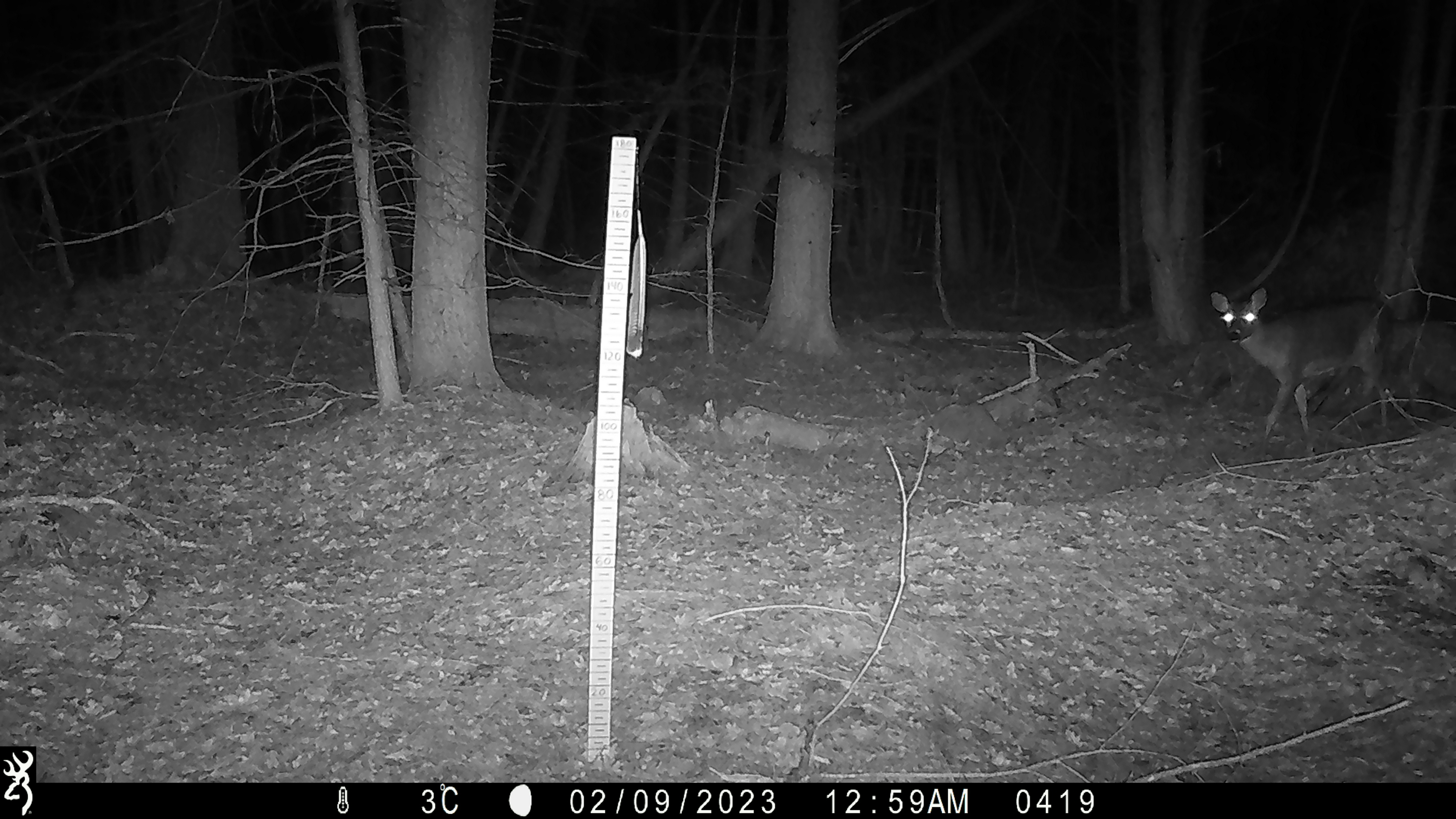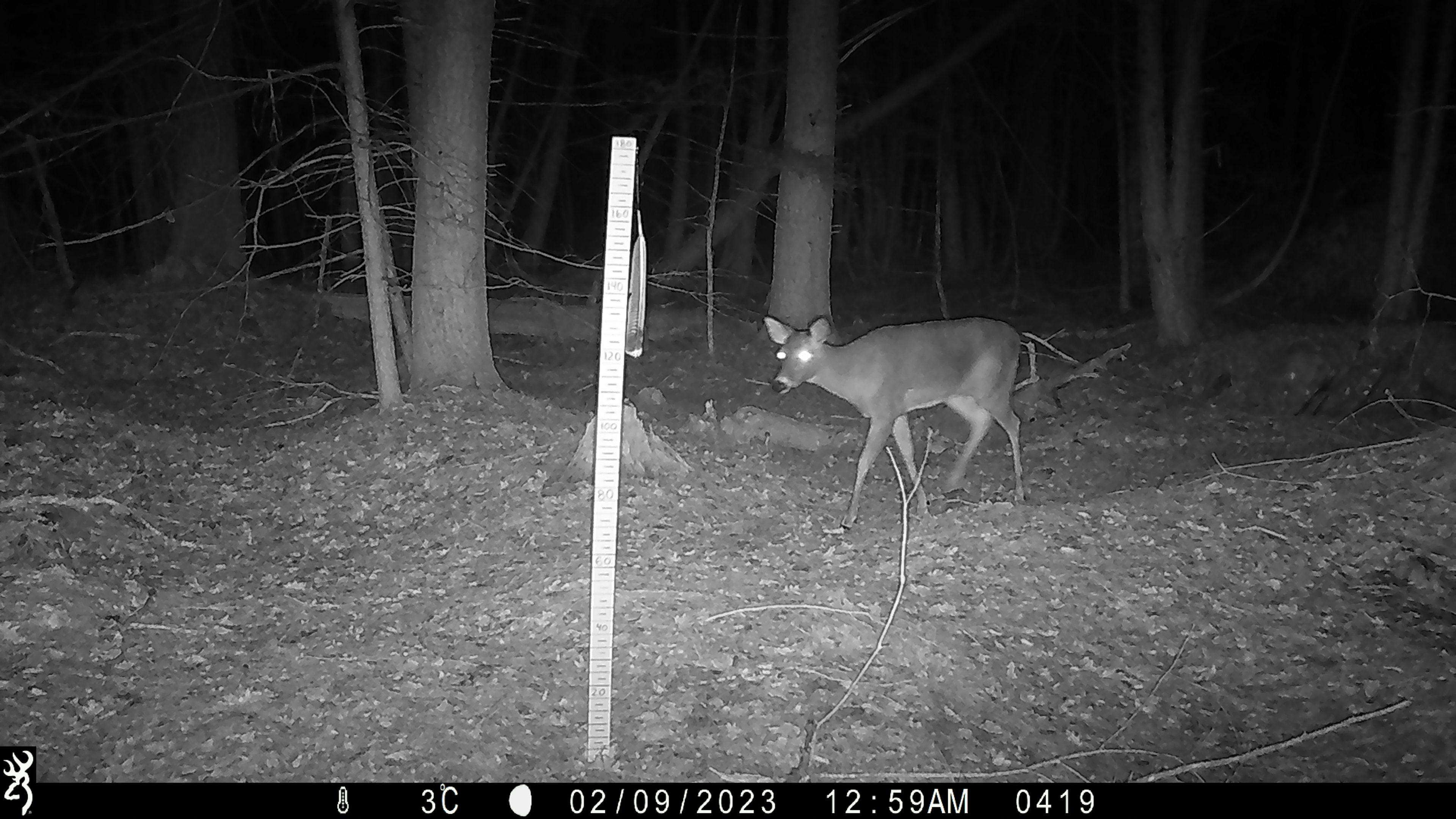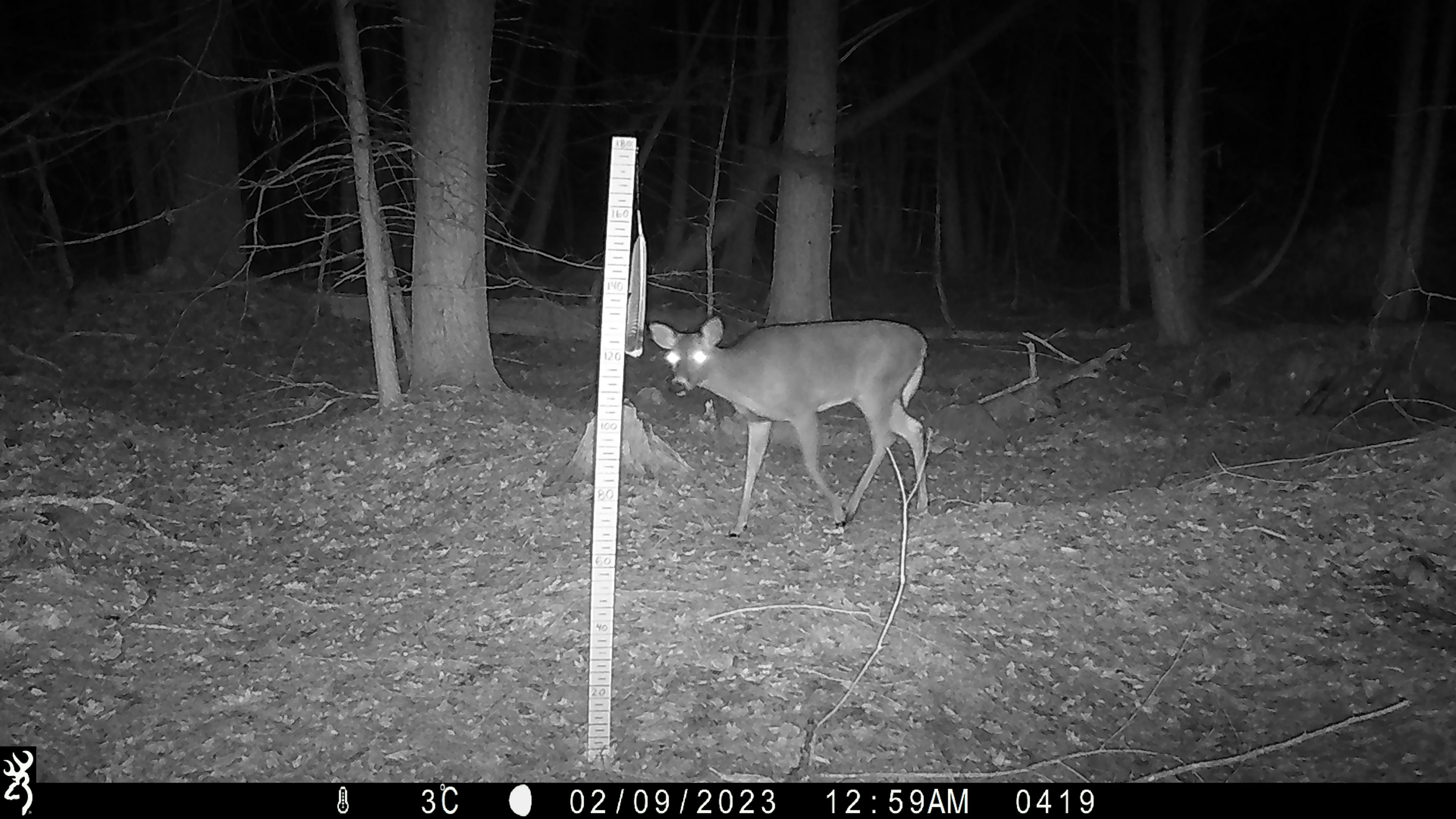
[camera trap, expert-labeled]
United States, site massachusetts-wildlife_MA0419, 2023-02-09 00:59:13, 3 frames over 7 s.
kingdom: Animalia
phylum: Chordata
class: Mammalia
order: Artiodactyla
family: Cervidae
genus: Odocoileus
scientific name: Odocoileus virginianus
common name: white-tailed deer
White-tailed deer (Odocoileus virginianus).